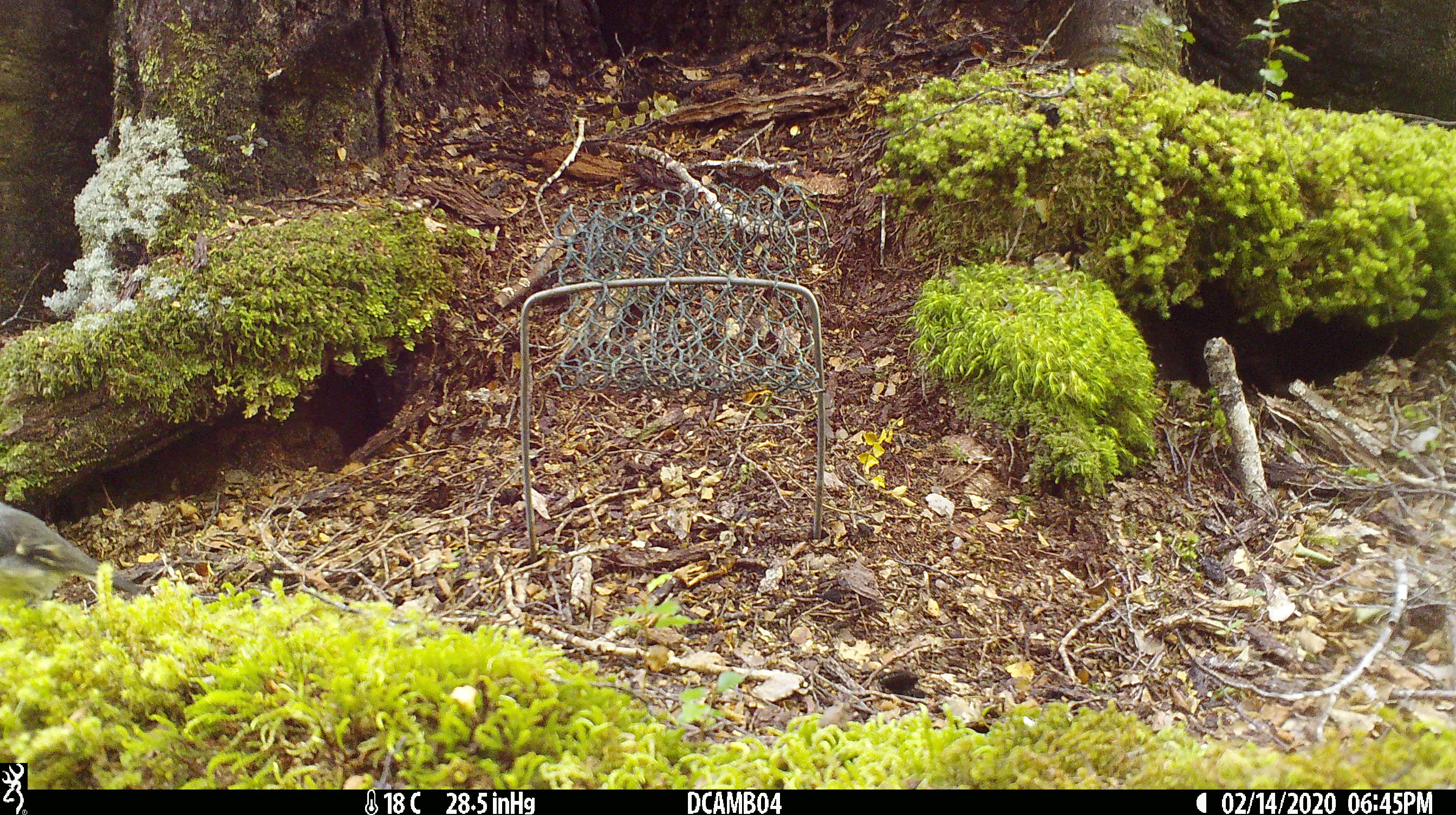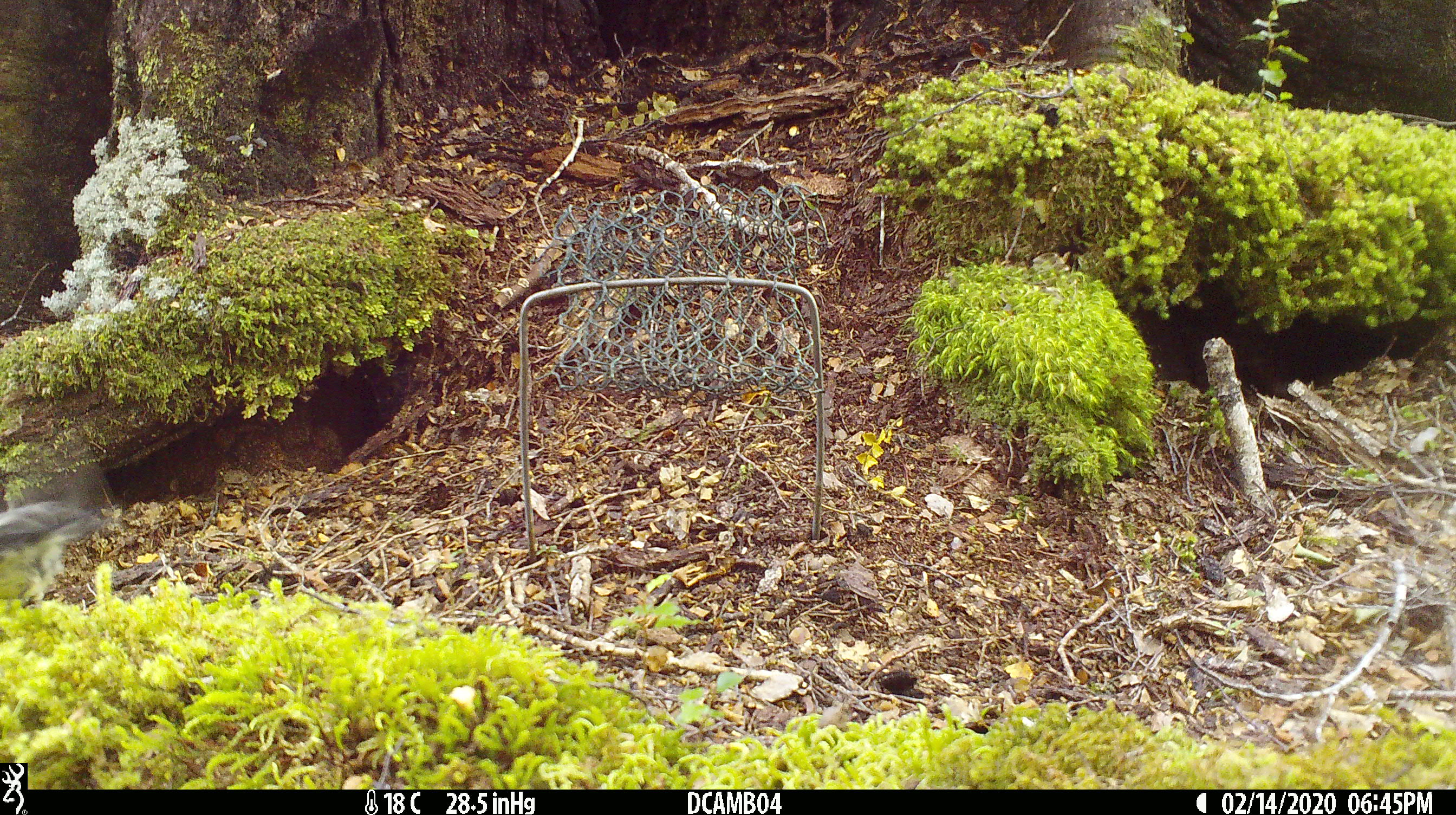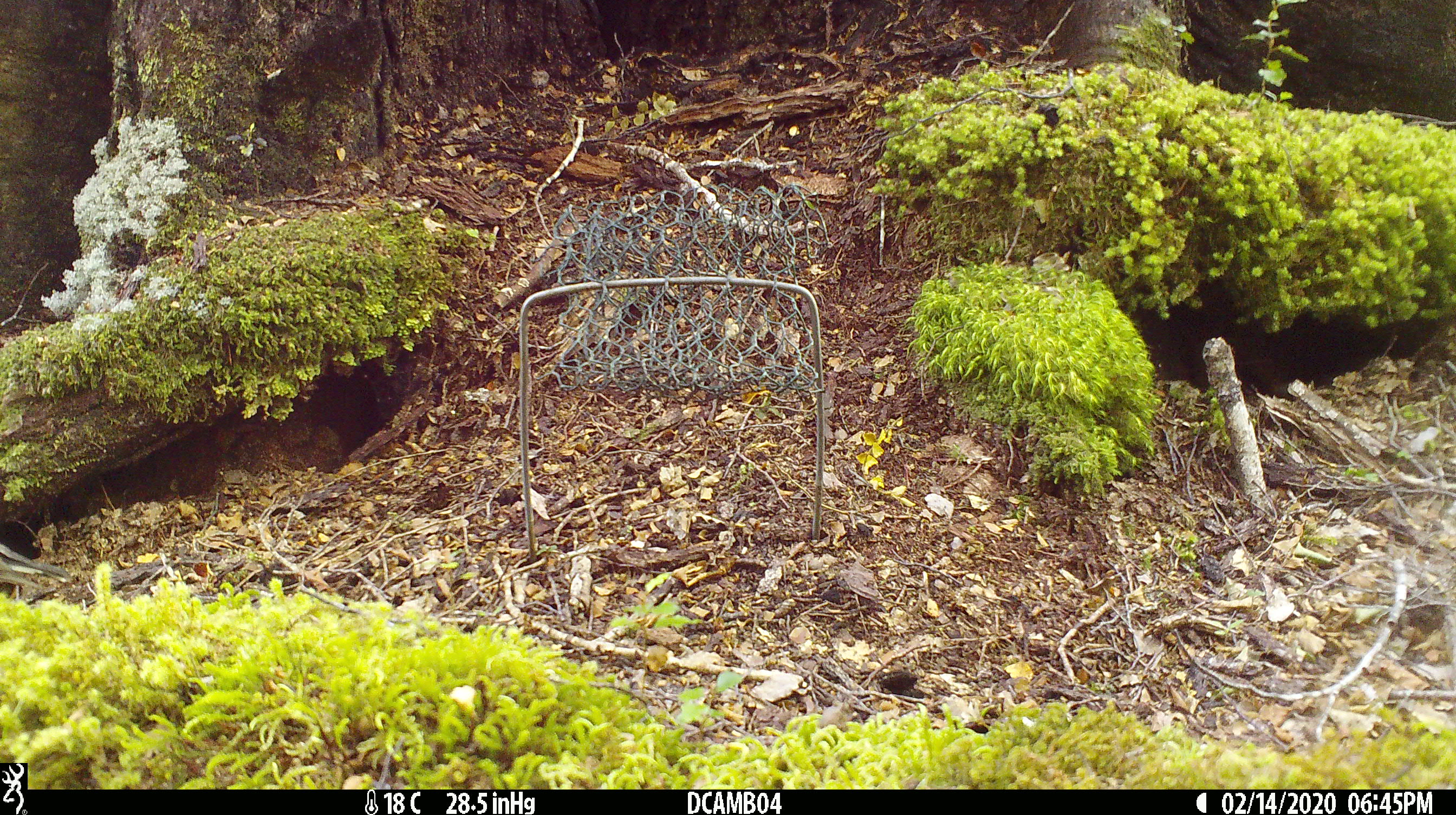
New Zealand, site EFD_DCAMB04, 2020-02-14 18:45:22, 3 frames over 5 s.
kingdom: Animalia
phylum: Chordata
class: Aves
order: Passeriformes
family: Petroicidae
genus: Petroica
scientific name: Petroica australis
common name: new zealand robin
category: robin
Robin (new zealand robin) (Petroica australis).